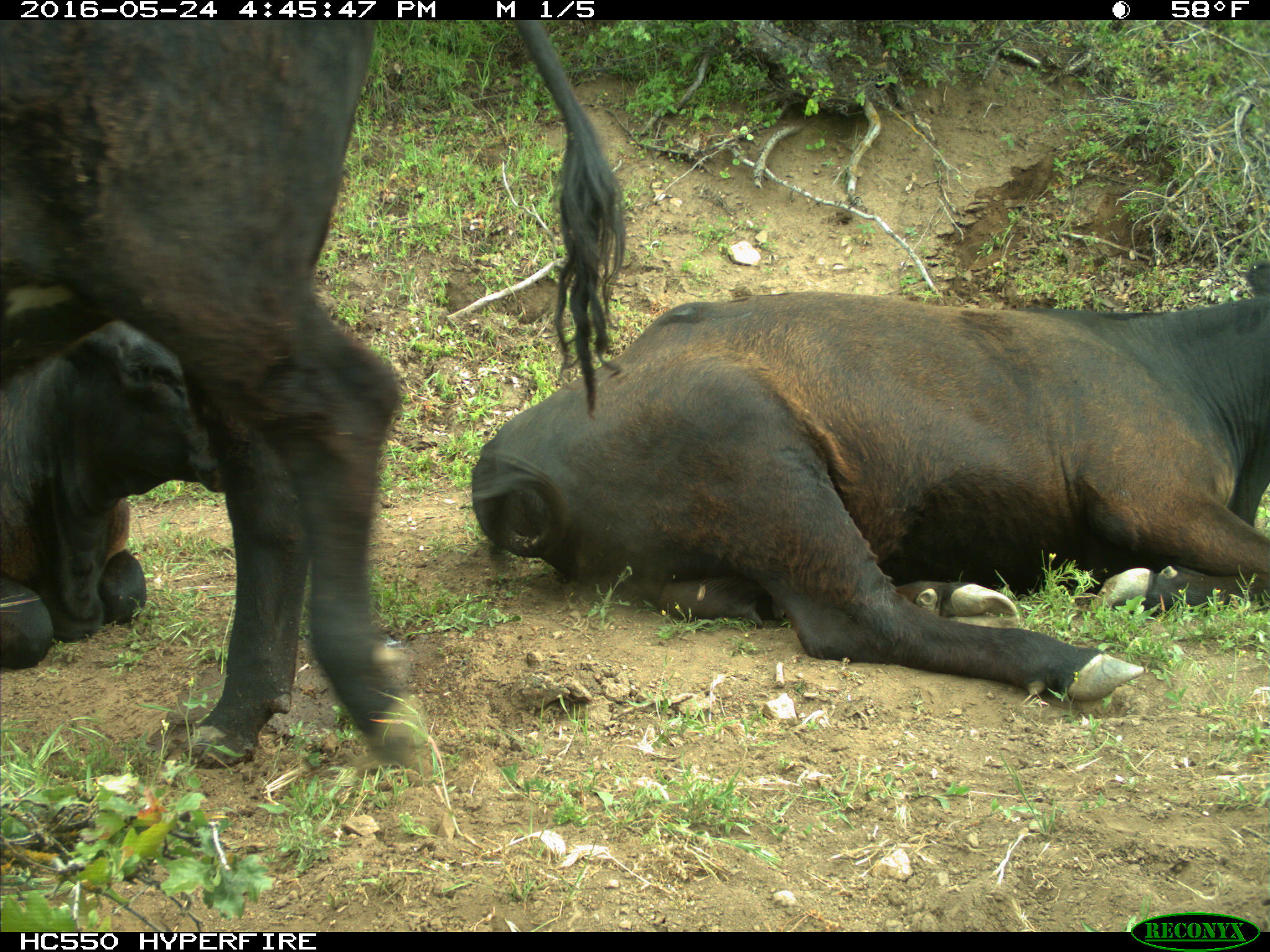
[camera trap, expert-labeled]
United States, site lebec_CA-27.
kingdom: Animalia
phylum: Chordata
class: Mammalia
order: Artiodactyla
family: Bovidae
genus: Bos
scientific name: Bos taurus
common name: domestic cow